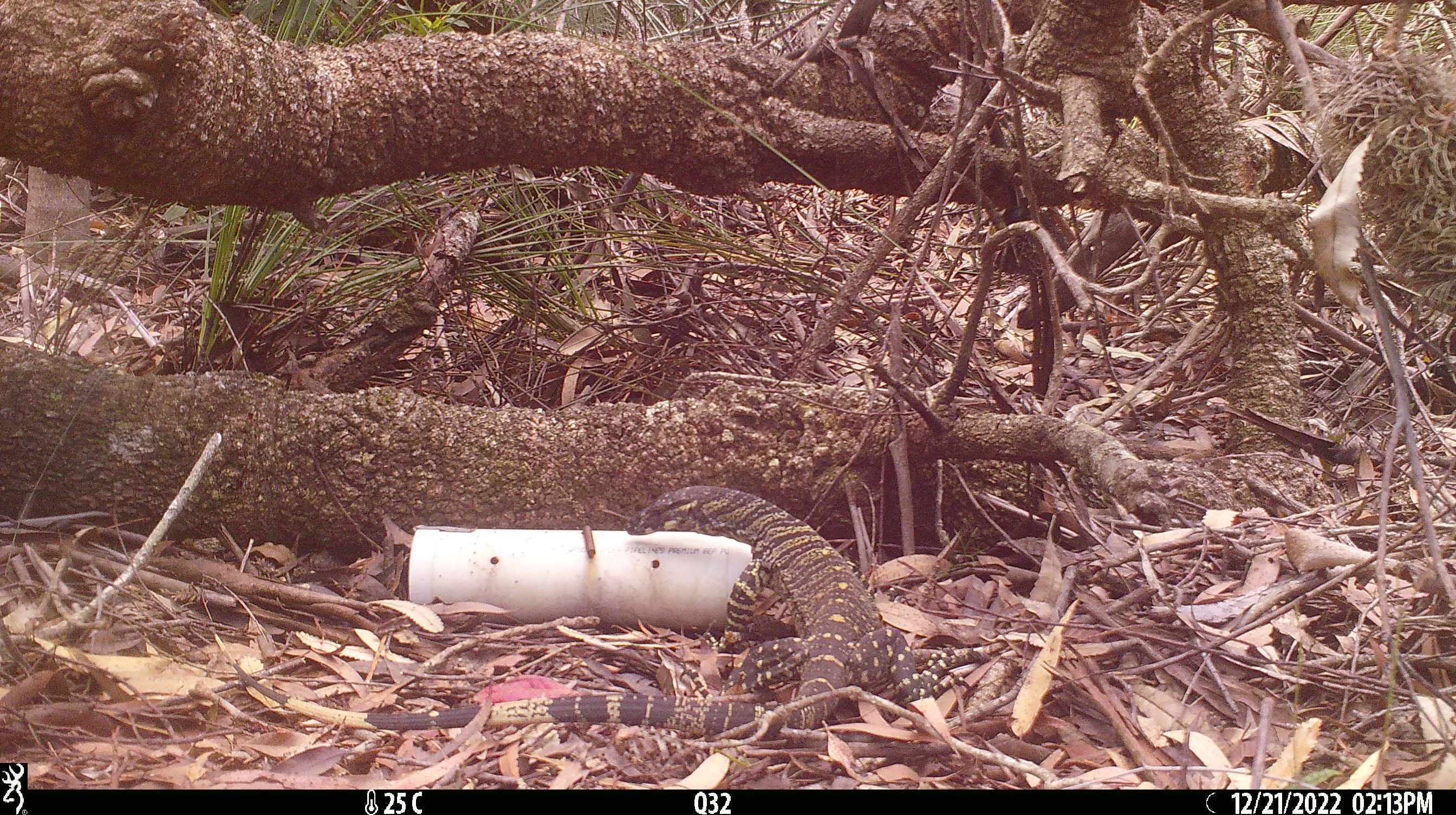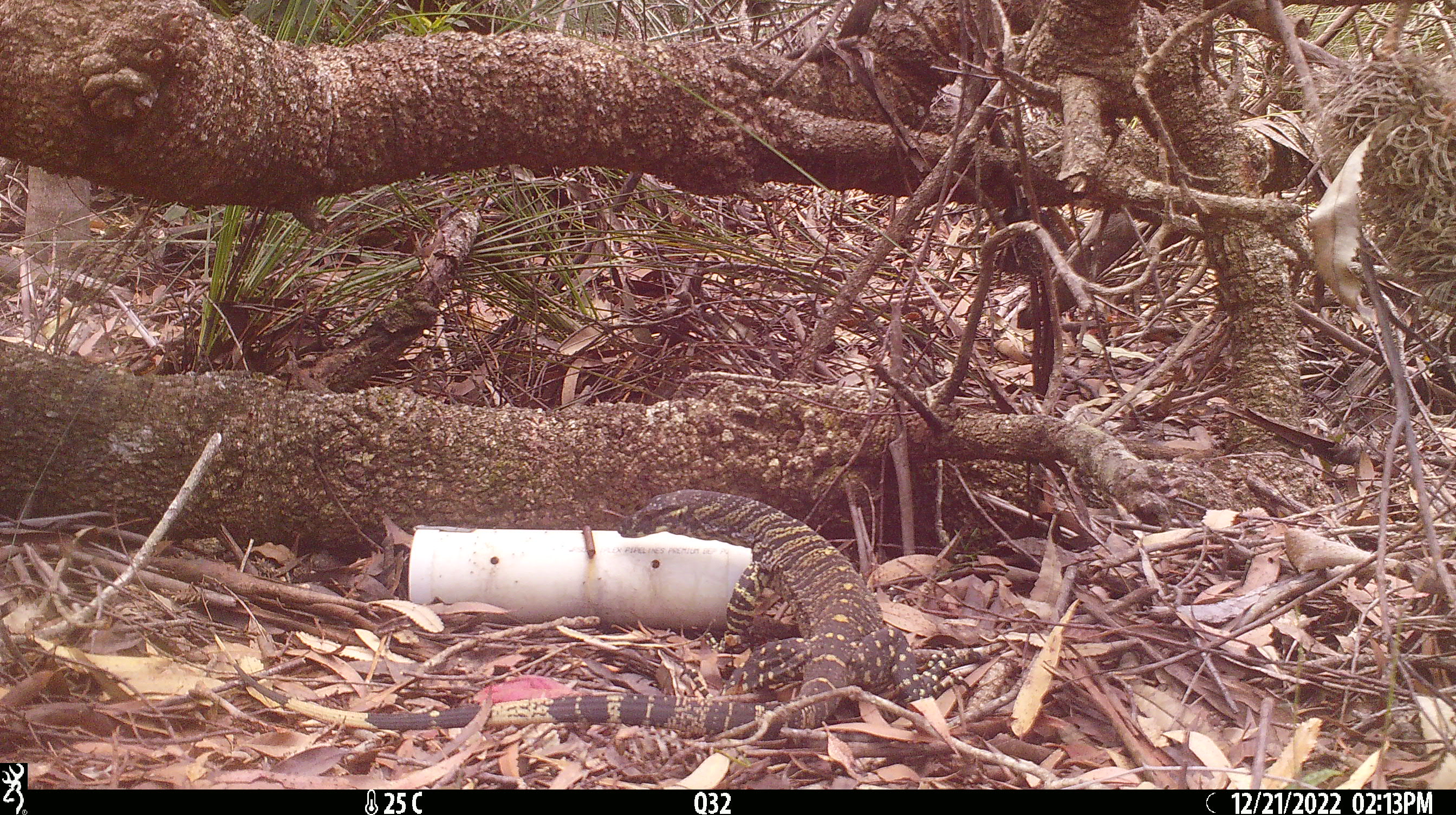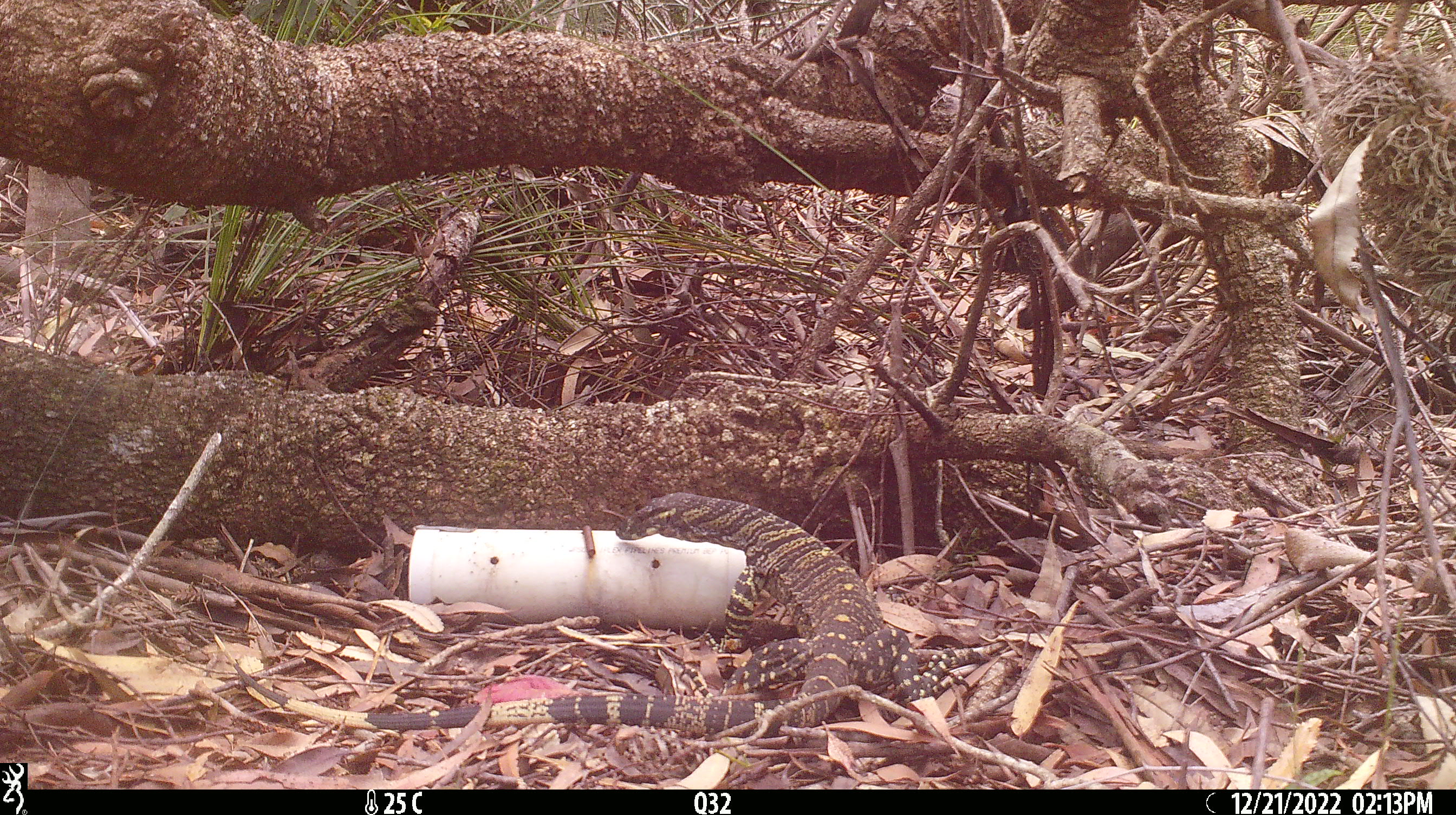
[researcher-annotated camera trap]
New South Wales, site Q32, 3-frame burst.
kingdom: Animalia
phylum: Chordata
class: Reptilia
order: Squamata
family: Varanidae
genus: Varanus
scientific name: Varanus varius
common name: lace monitor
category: goanna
Goanna (lace monitor) (Varanus varius).